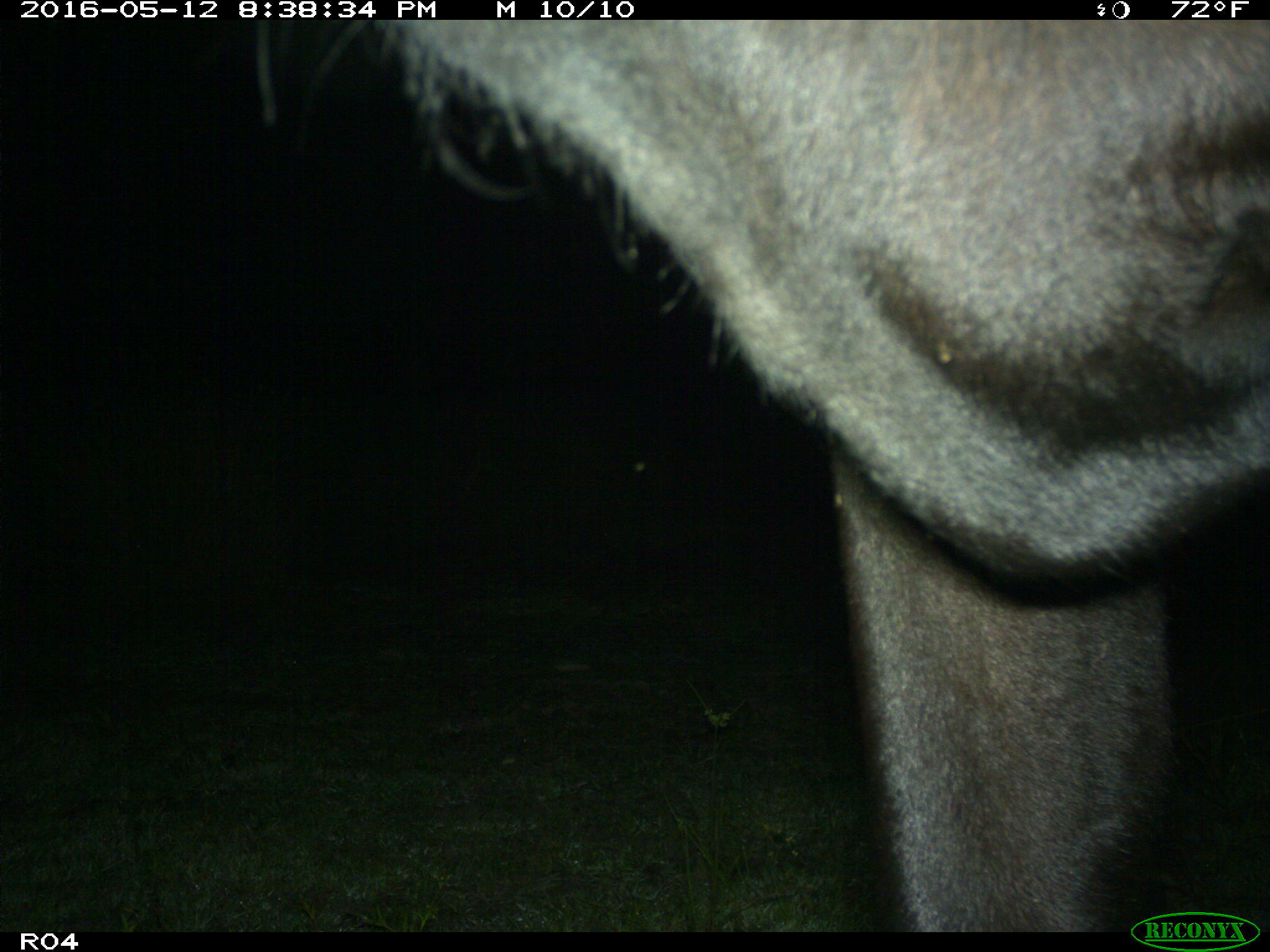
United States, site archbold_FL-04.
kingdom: Animalia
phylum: Chordata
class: Mammalia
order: Artiodactyla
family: Bovidae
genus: Bos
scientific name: Bos taurus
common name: domestic cow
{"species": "Bos taurus (domestic cow)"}